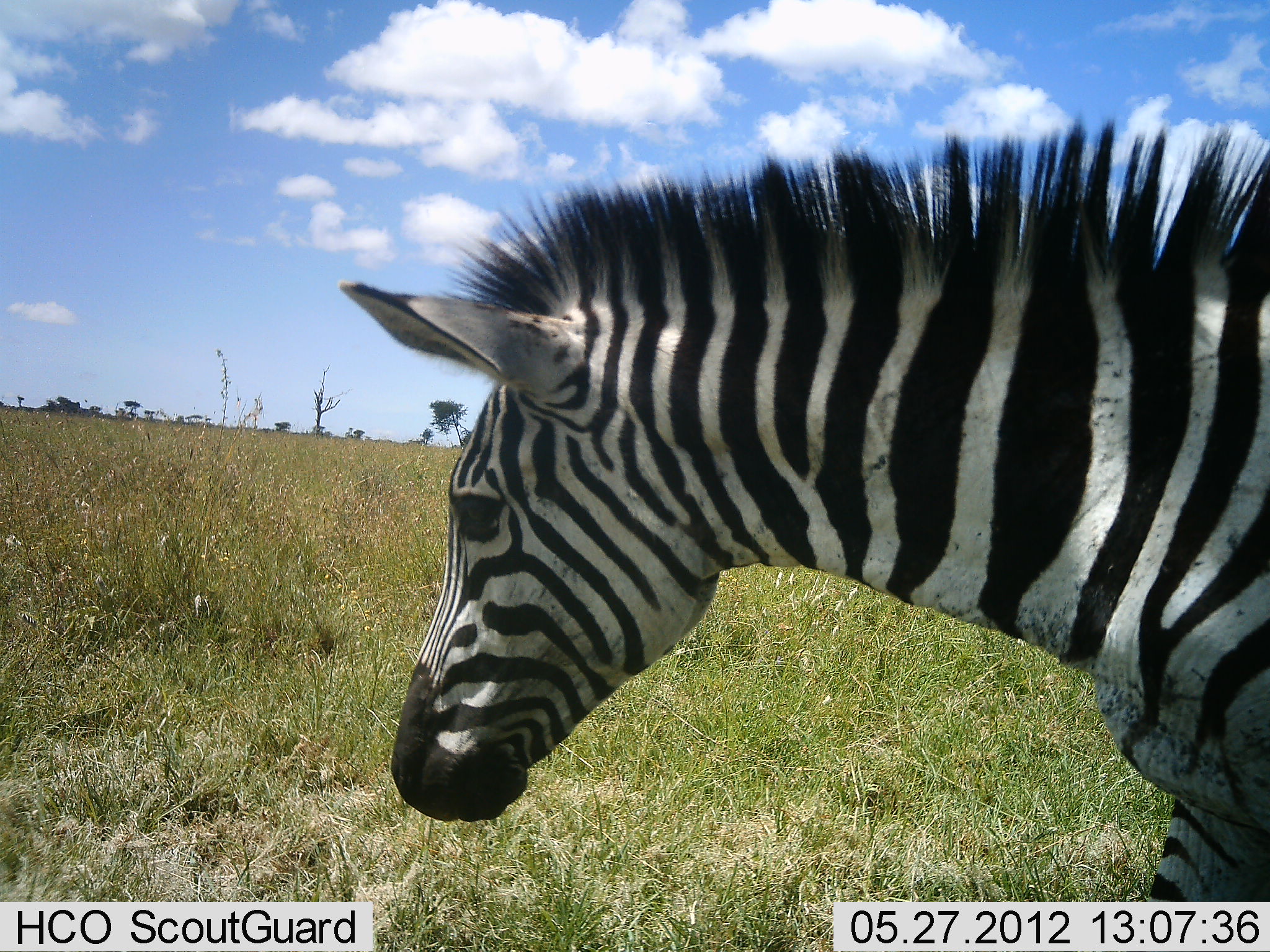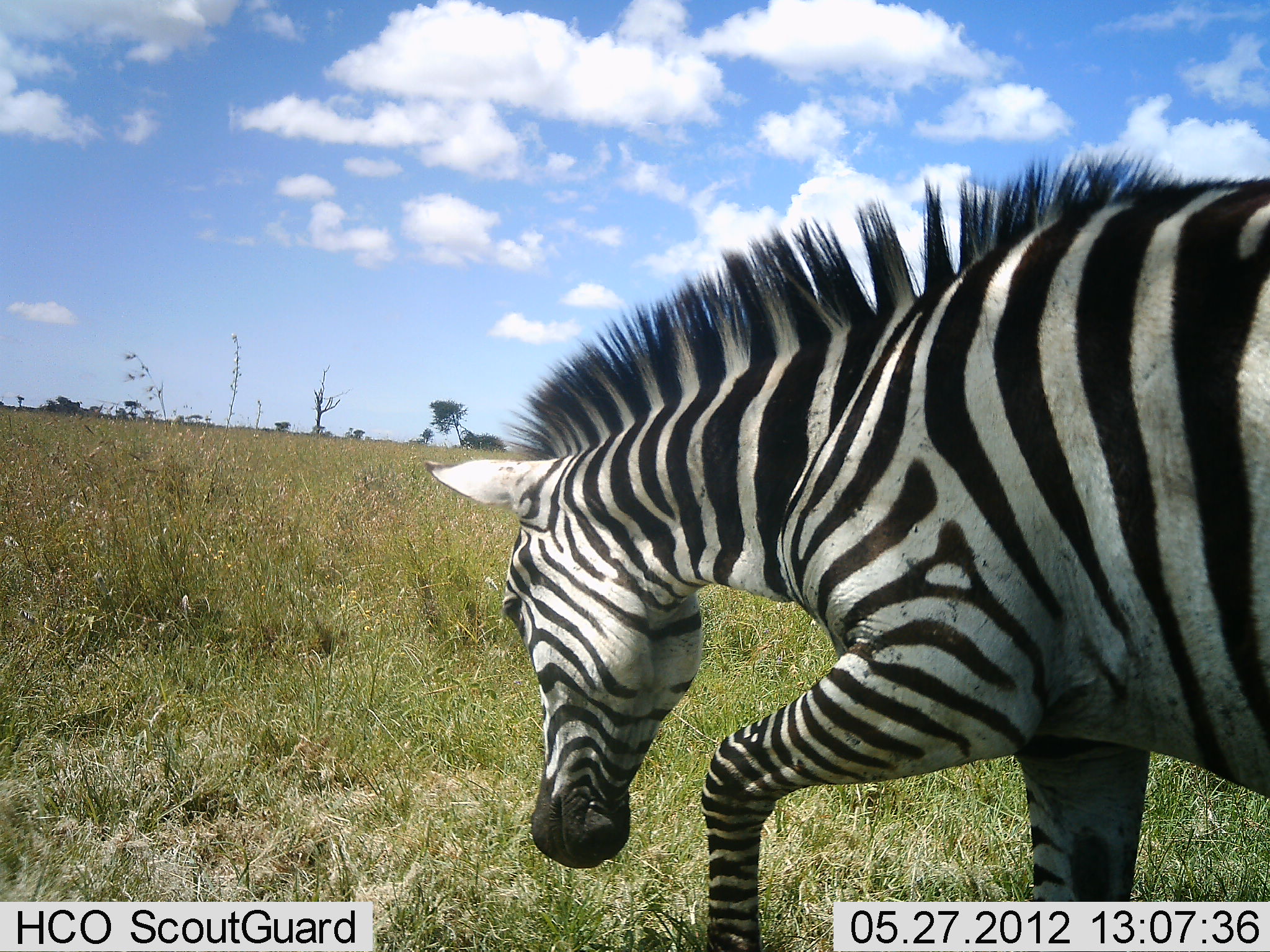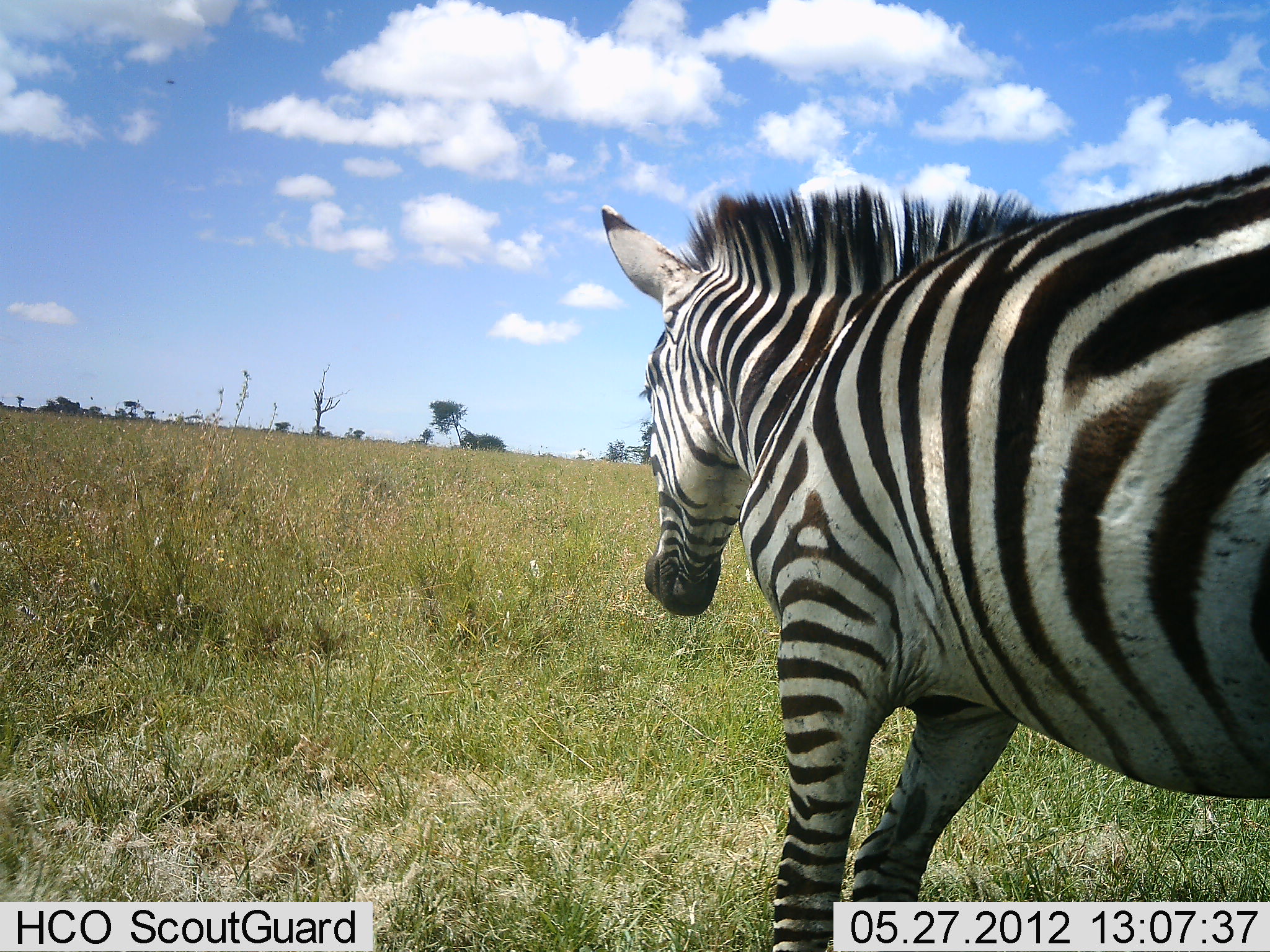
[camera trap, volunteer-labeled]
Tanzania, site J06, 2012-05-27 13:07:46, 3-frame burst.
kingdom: Animalia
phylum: Chordata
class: Mammalia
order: Perissodactyla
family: Equidae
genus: Equus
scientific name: Equus quagga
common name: plains zebra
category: zebra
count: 1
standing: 40%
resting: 0%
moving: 80%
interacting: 0%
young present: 0%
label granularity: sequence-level